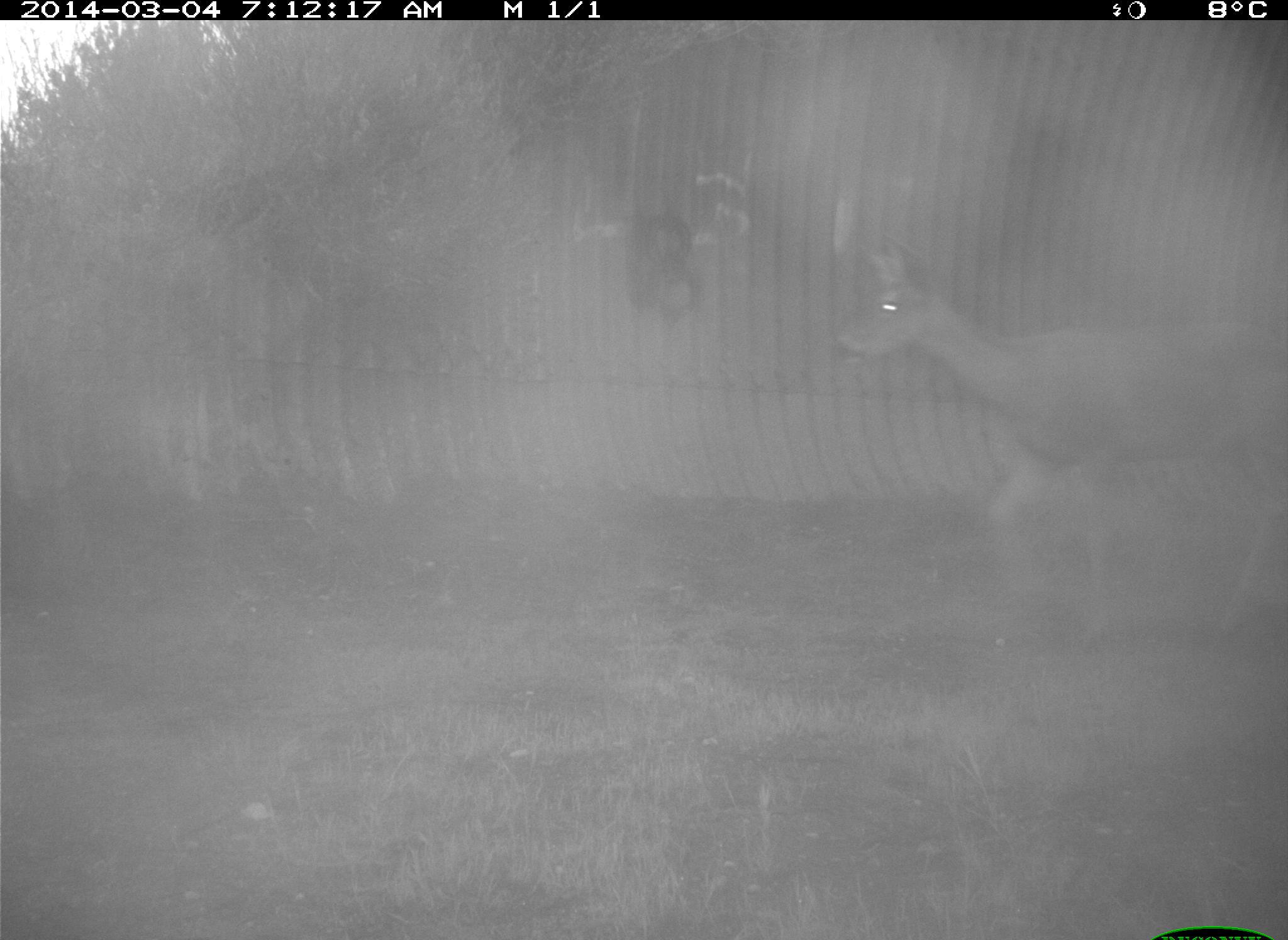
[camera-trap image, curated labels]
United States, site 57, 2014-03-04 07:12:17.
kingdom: Animalia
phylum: Chordata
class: Mammalia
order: Artiodactyla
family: Cervidae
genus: Odocoileus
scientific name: Odocoileus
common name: deer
Deer (Odocoileus).